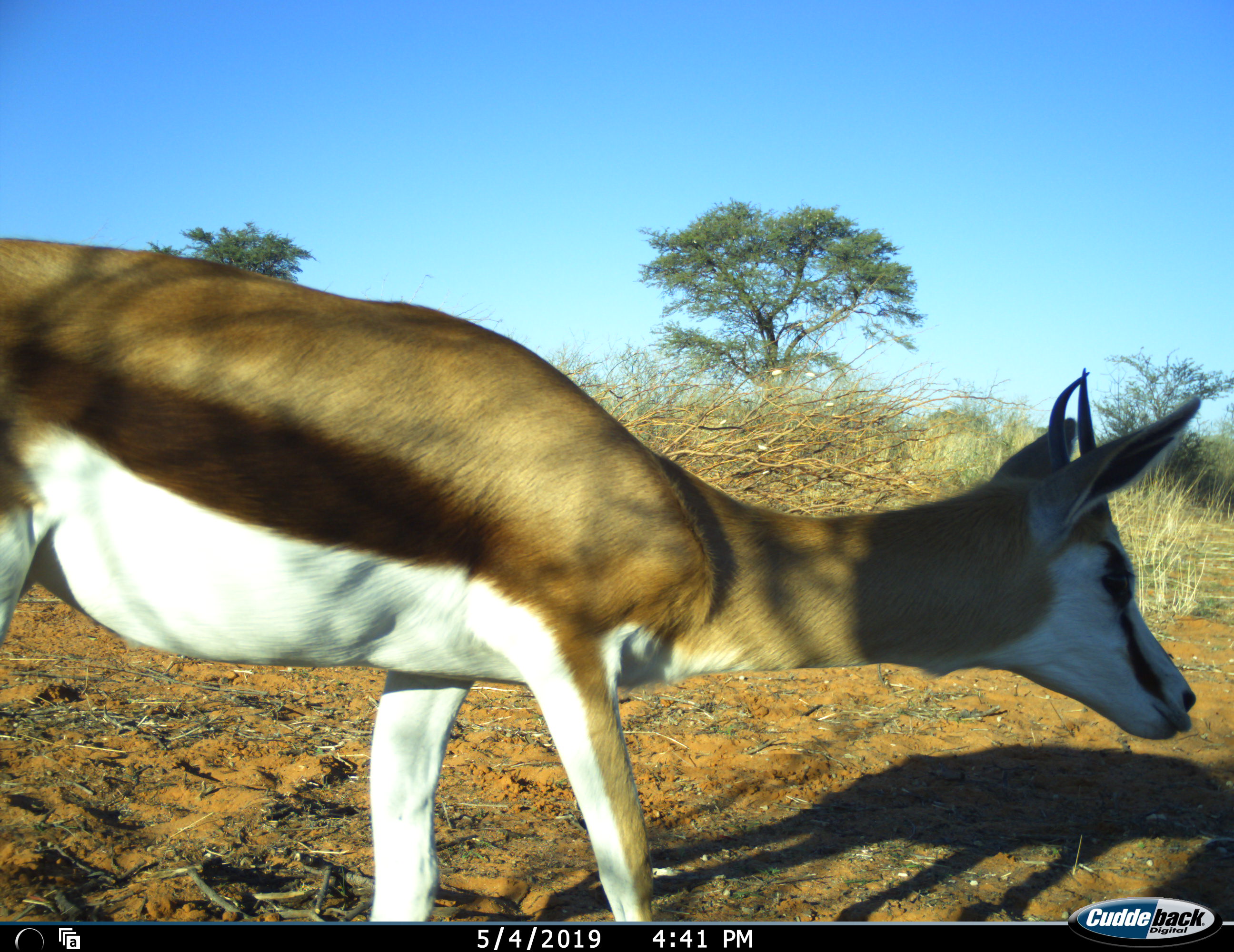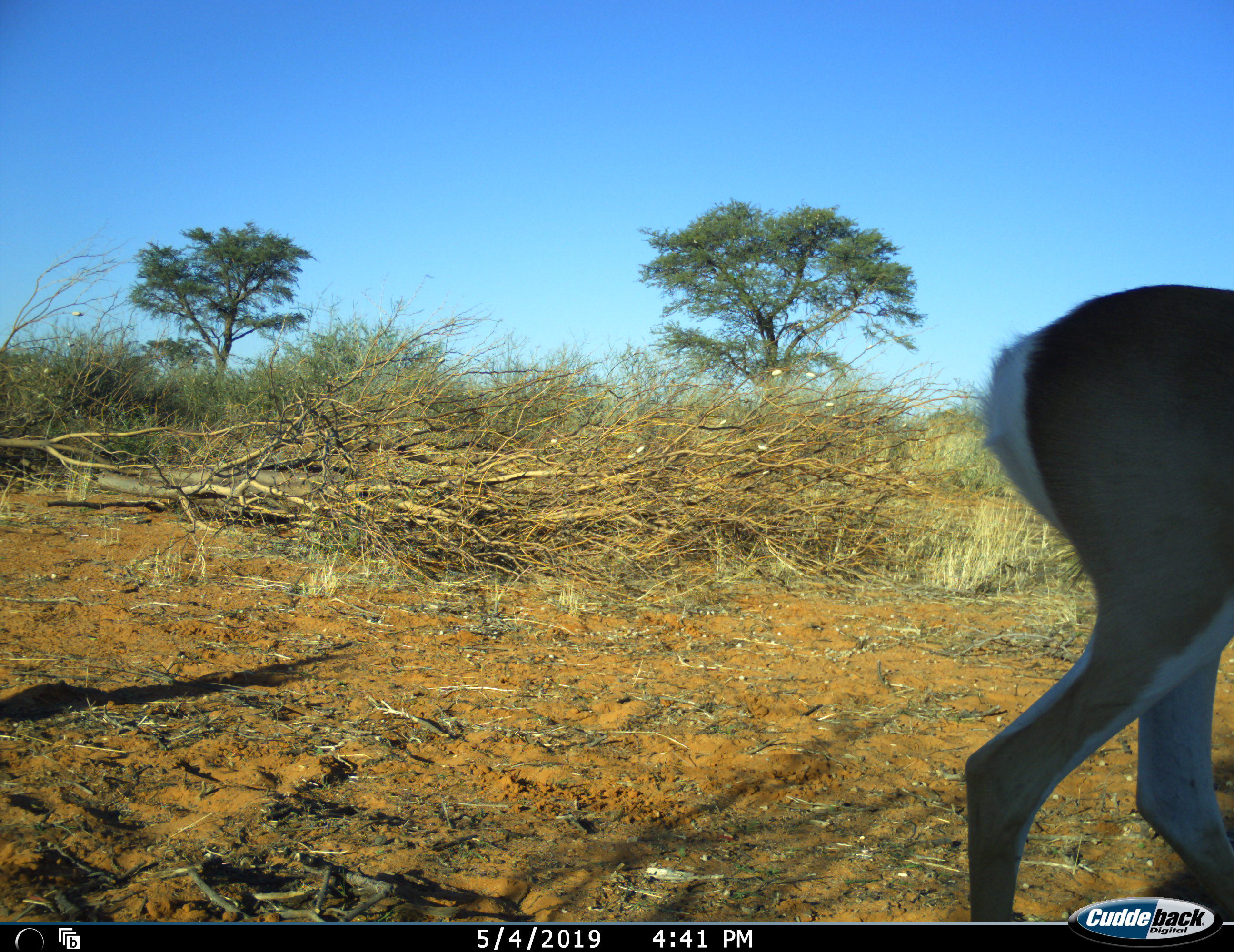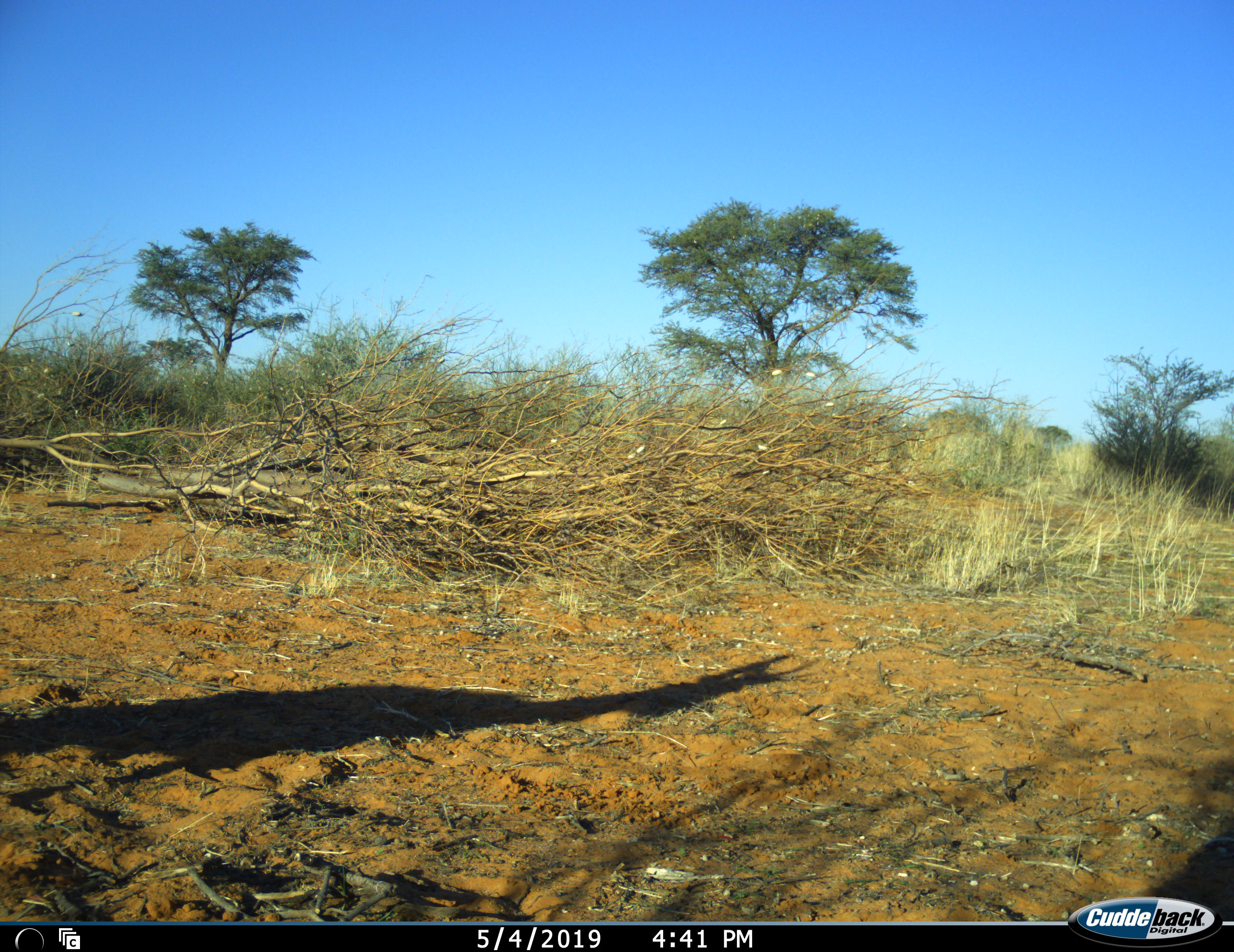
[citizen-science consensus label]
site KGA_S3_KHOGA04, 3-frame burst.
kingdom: Animalia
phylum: Chordata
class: Mammalia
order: Artiodactyla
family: Bovidae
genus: Antidorcas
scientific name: Antidorcas marsupialis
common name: springbok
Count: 1.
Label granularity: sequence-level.